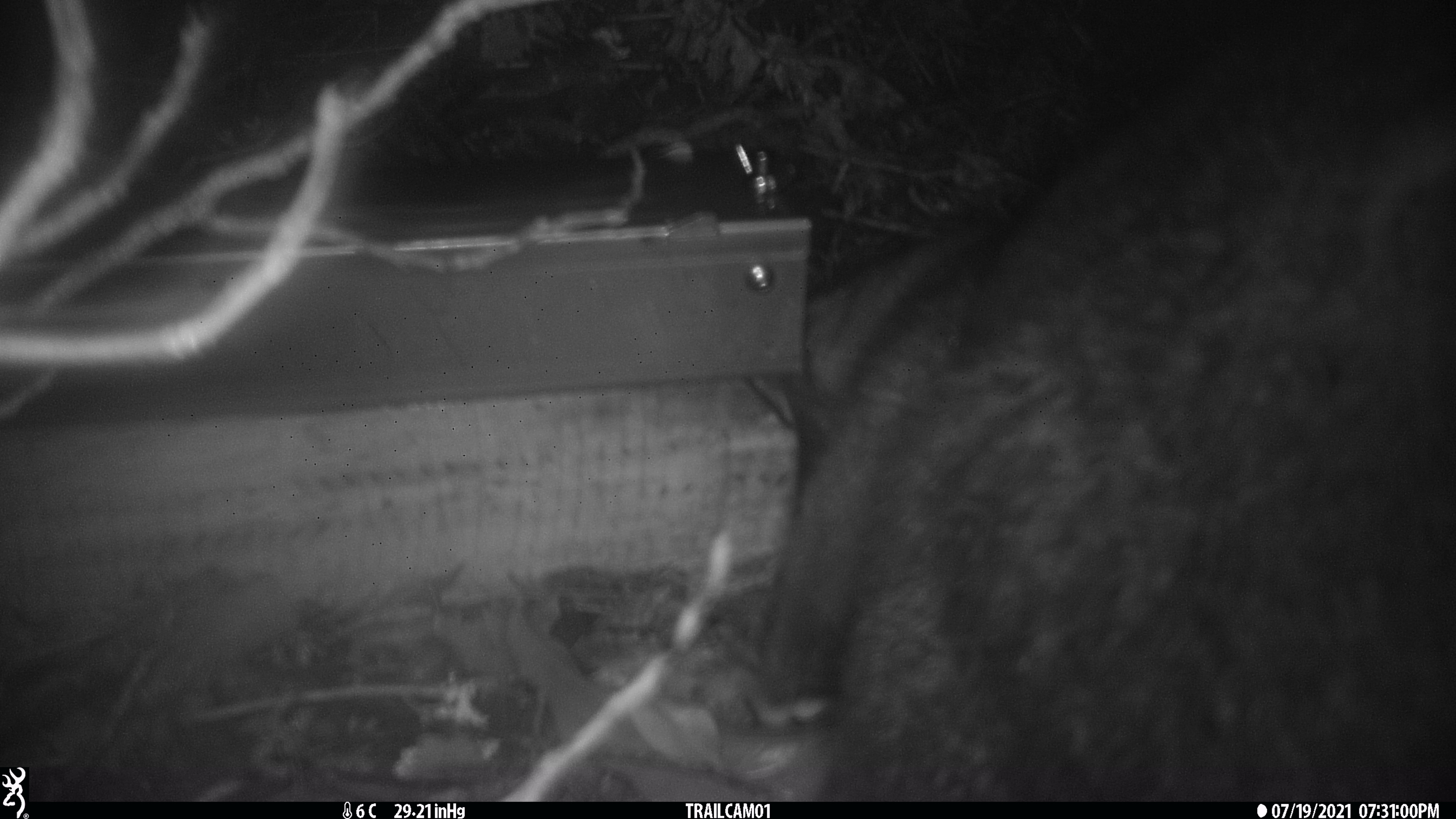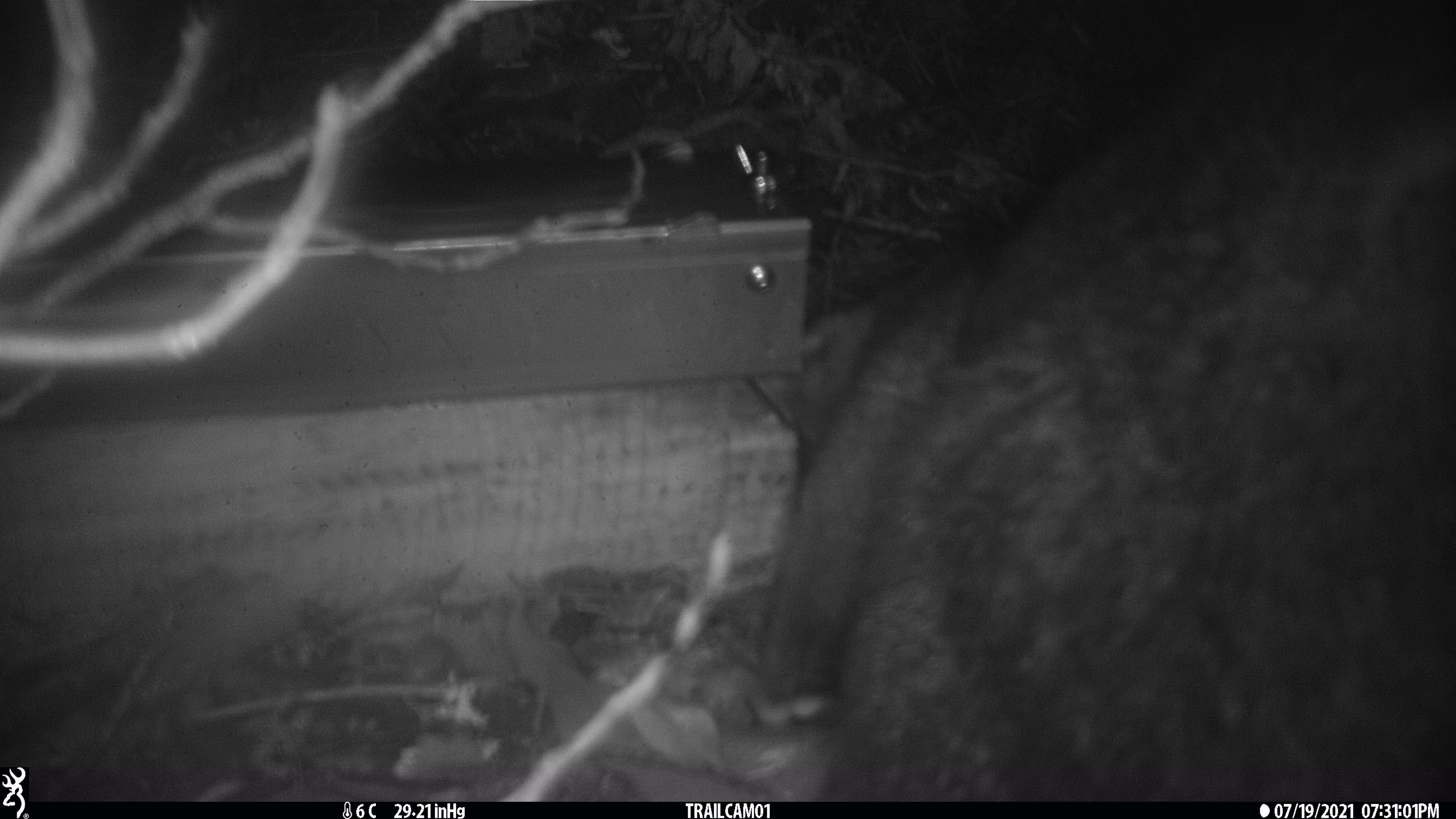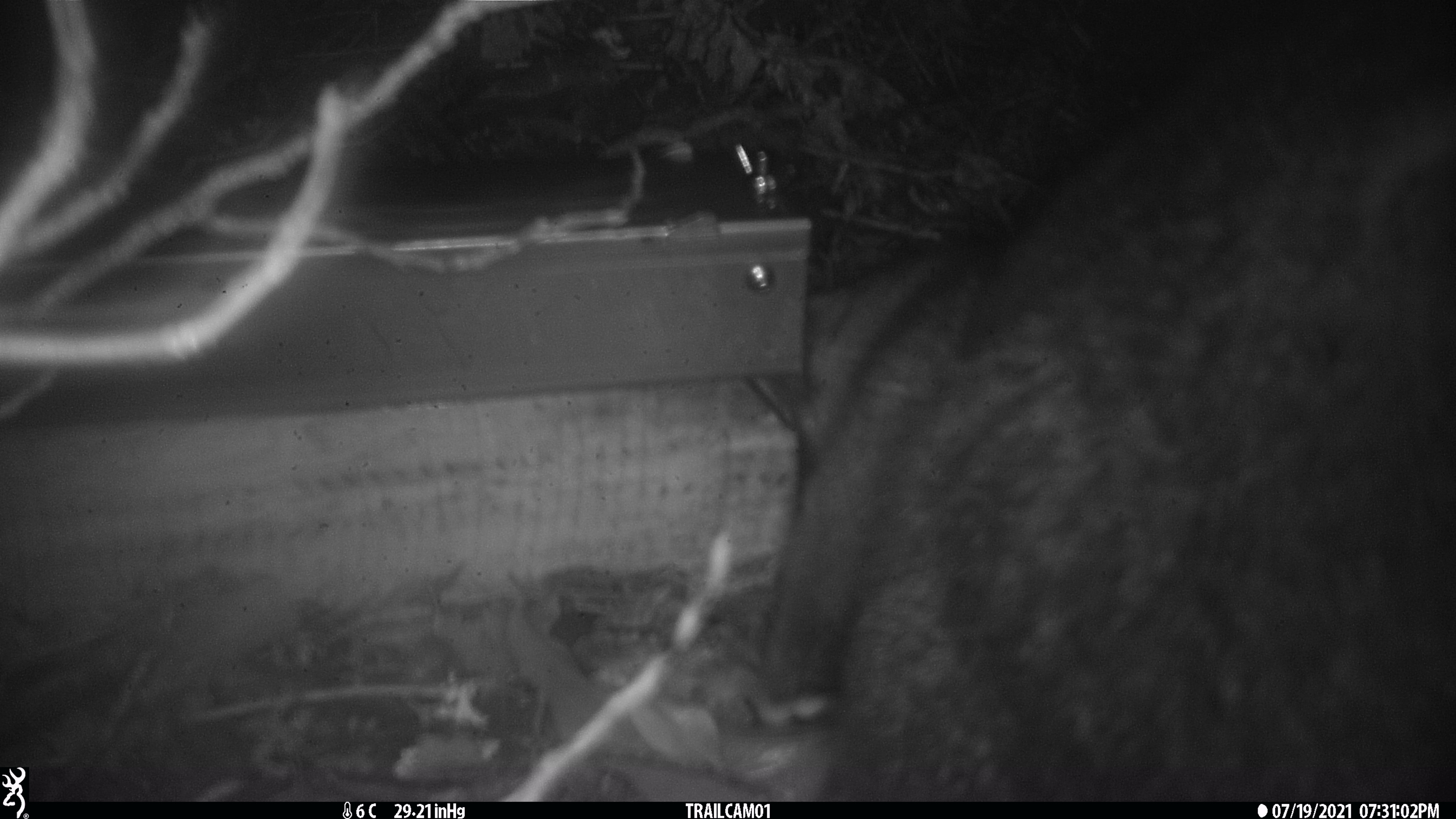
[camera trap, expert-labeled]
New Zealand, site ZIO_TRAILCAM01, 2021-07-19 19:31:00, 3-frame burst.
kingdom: Animalia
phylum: Chordata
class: Mammalia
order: Diprotodontia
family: Phalangeridae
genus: Trichosurus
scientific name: Trichosurus vulpecula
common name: common brushtail possum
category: possum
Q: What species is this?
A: Possum (common brushtail possum) (Trichosurus vulpecula).